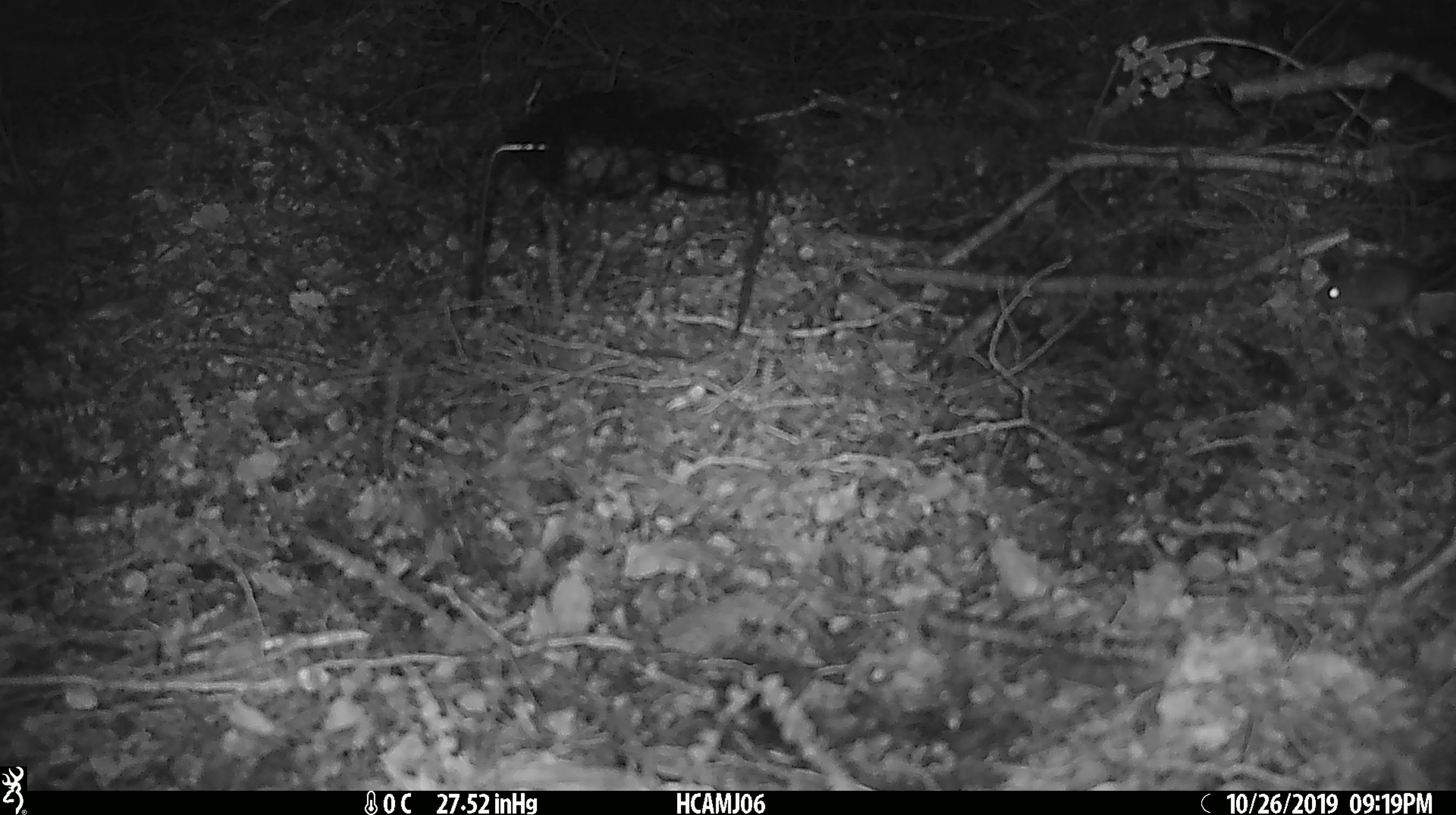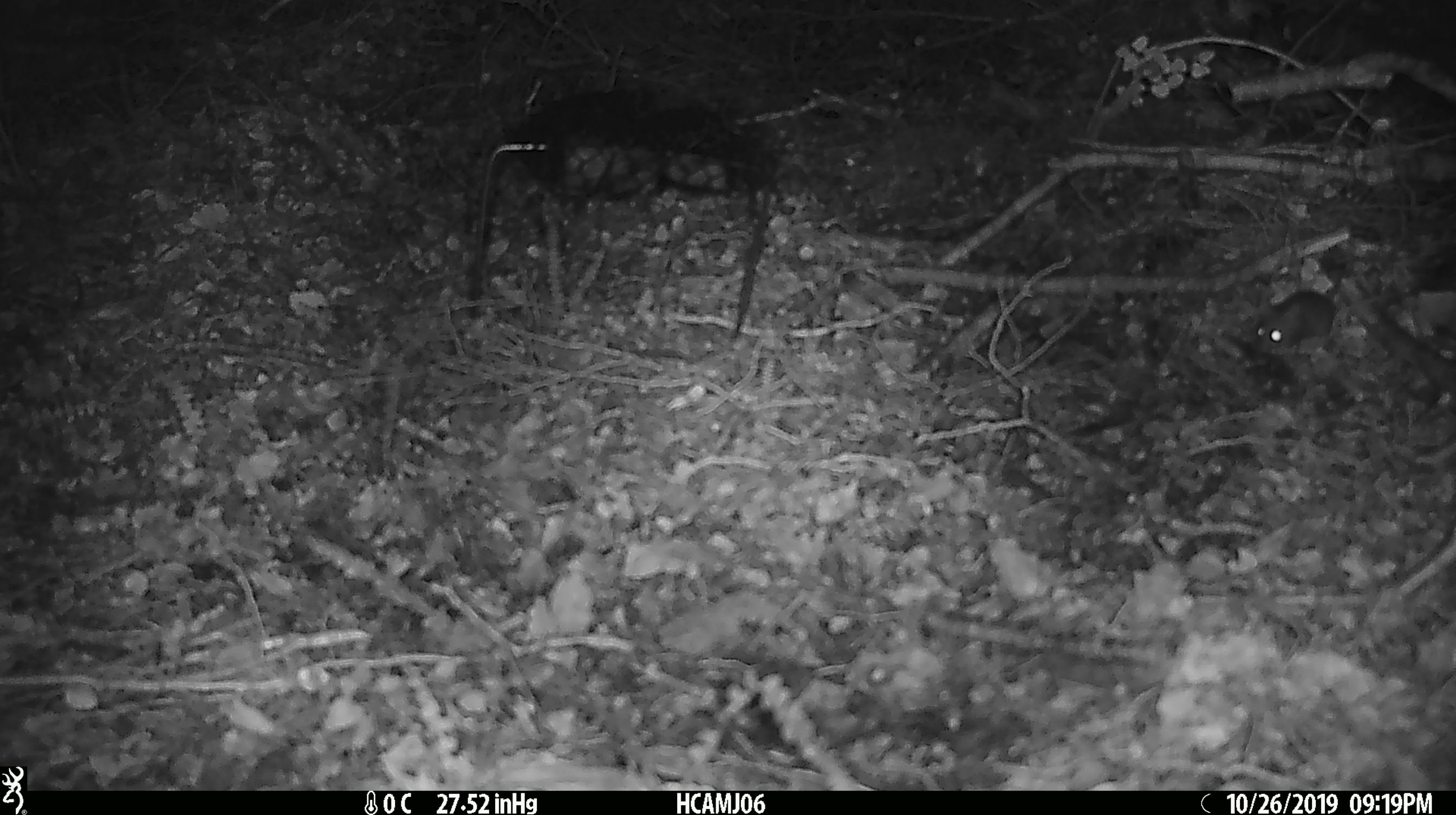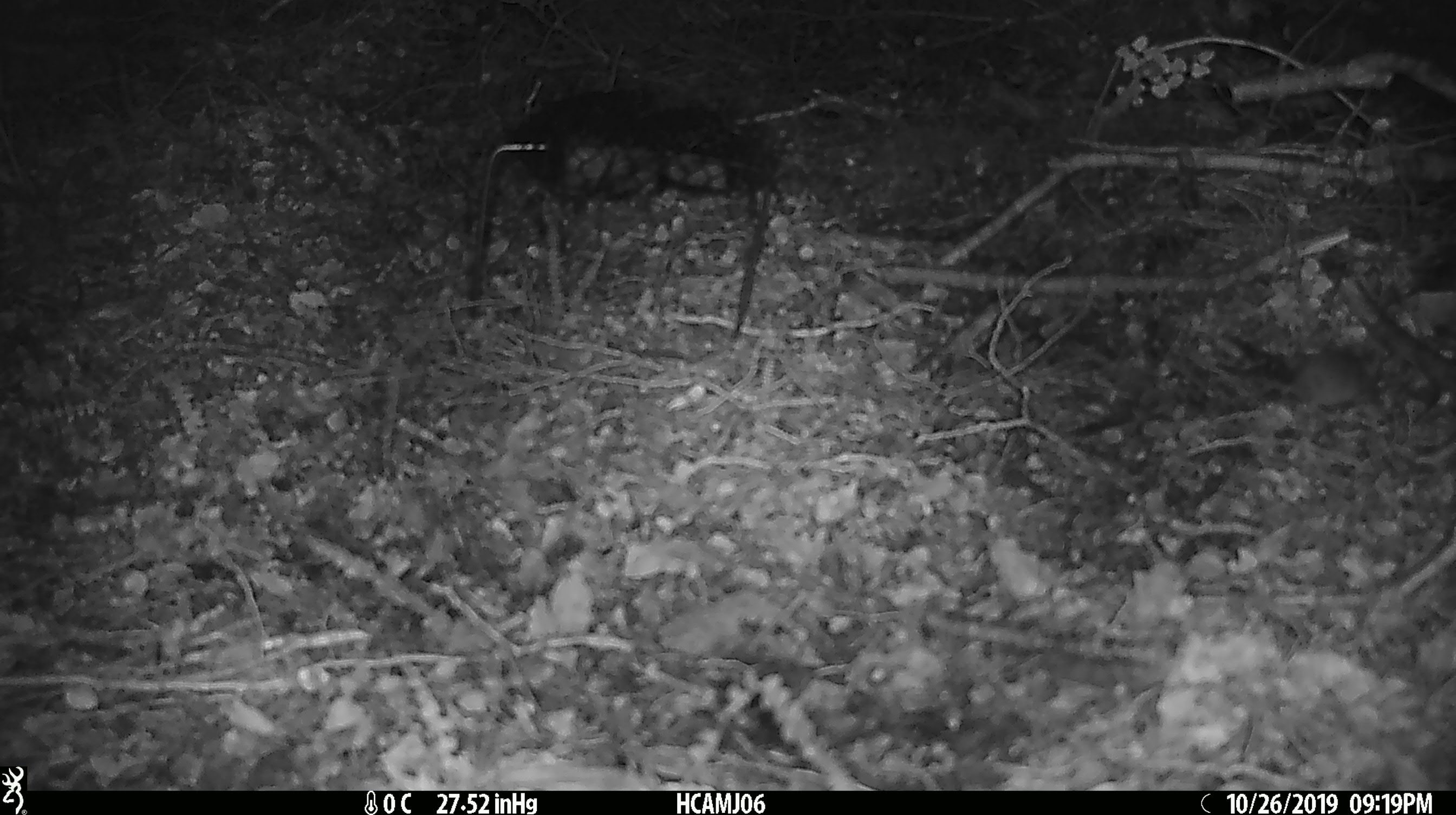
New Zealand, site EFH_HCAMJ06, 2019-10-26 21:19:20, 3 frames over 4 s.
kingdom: Animalia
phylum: Chordata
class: Mammalia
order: Rodentia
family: Muridae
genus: Mus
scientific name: Mus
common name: mouse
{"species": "mouse (Mus)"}